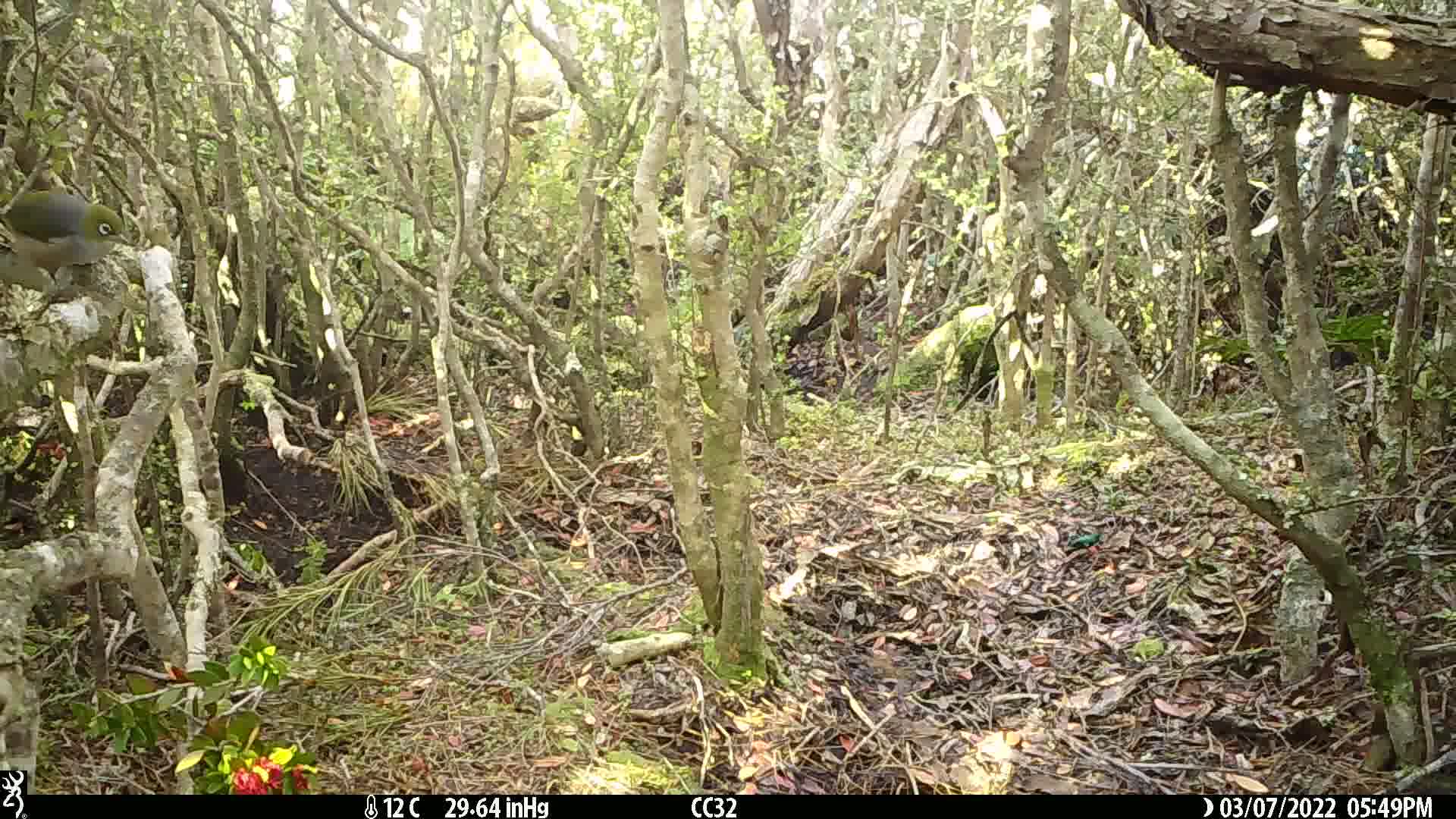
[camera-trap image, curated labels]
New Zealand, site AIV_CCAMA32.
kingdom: Animalia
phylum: Chordata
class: Aves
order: Passeriformes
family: Zosteropidae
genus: Zosterops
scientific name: Zosterops lateralis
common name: silvereye